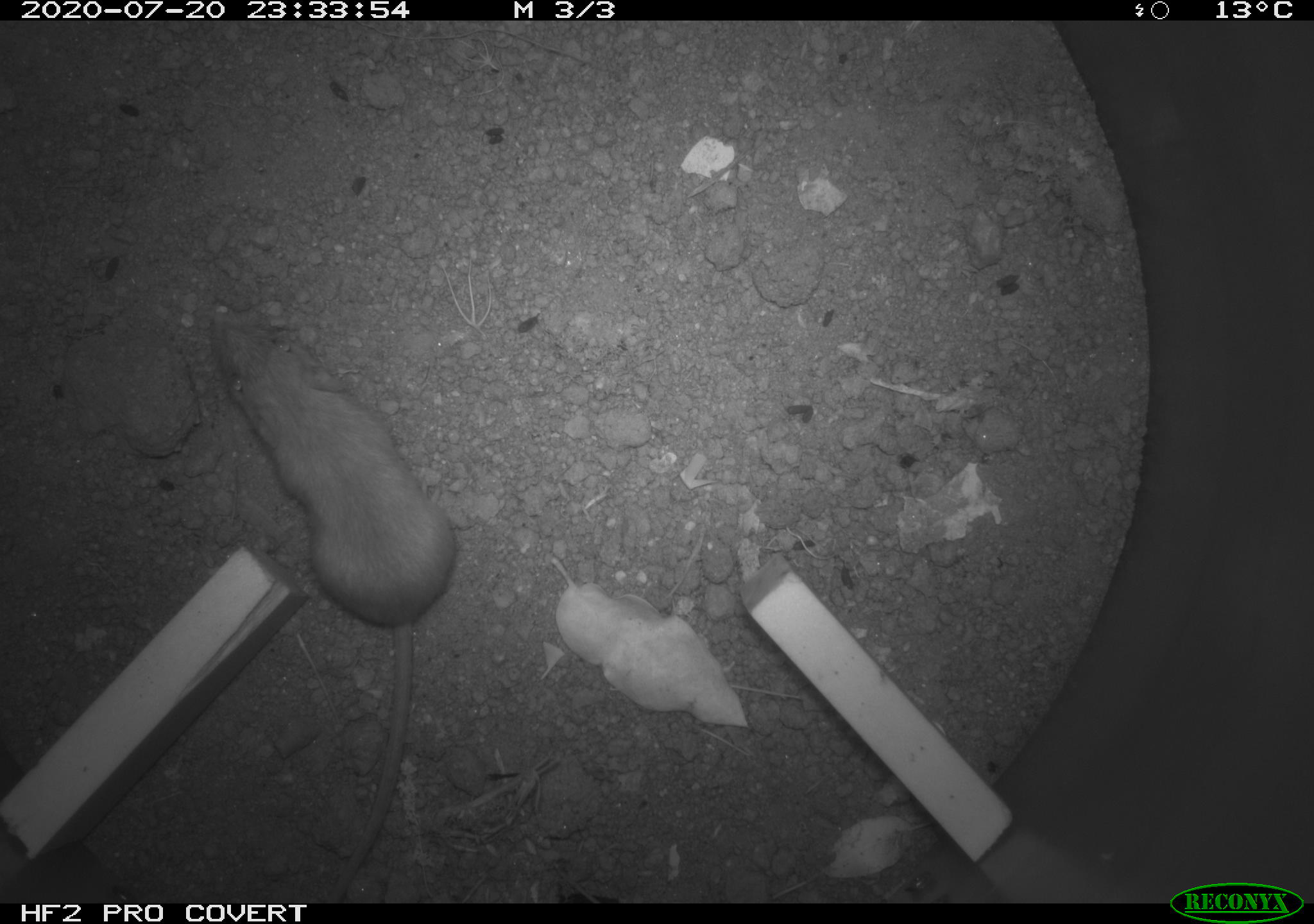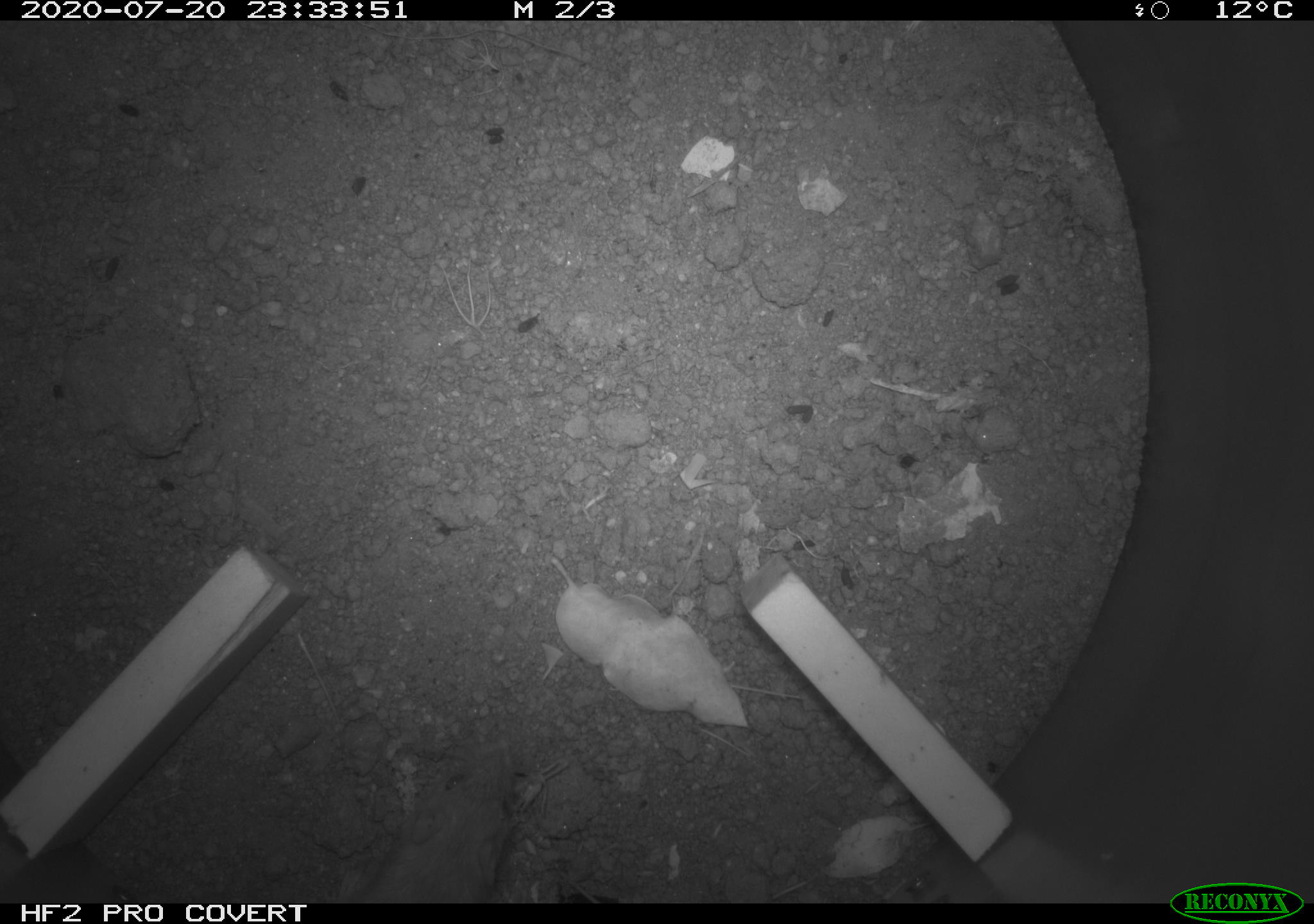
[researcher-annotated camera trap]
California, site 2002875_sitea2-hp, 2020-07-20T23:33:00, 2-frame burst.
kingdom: Animalia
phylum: Chordata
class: Mammalia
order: Rodentia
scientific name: Rodentia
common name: rodent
Rodent (Rodentia).